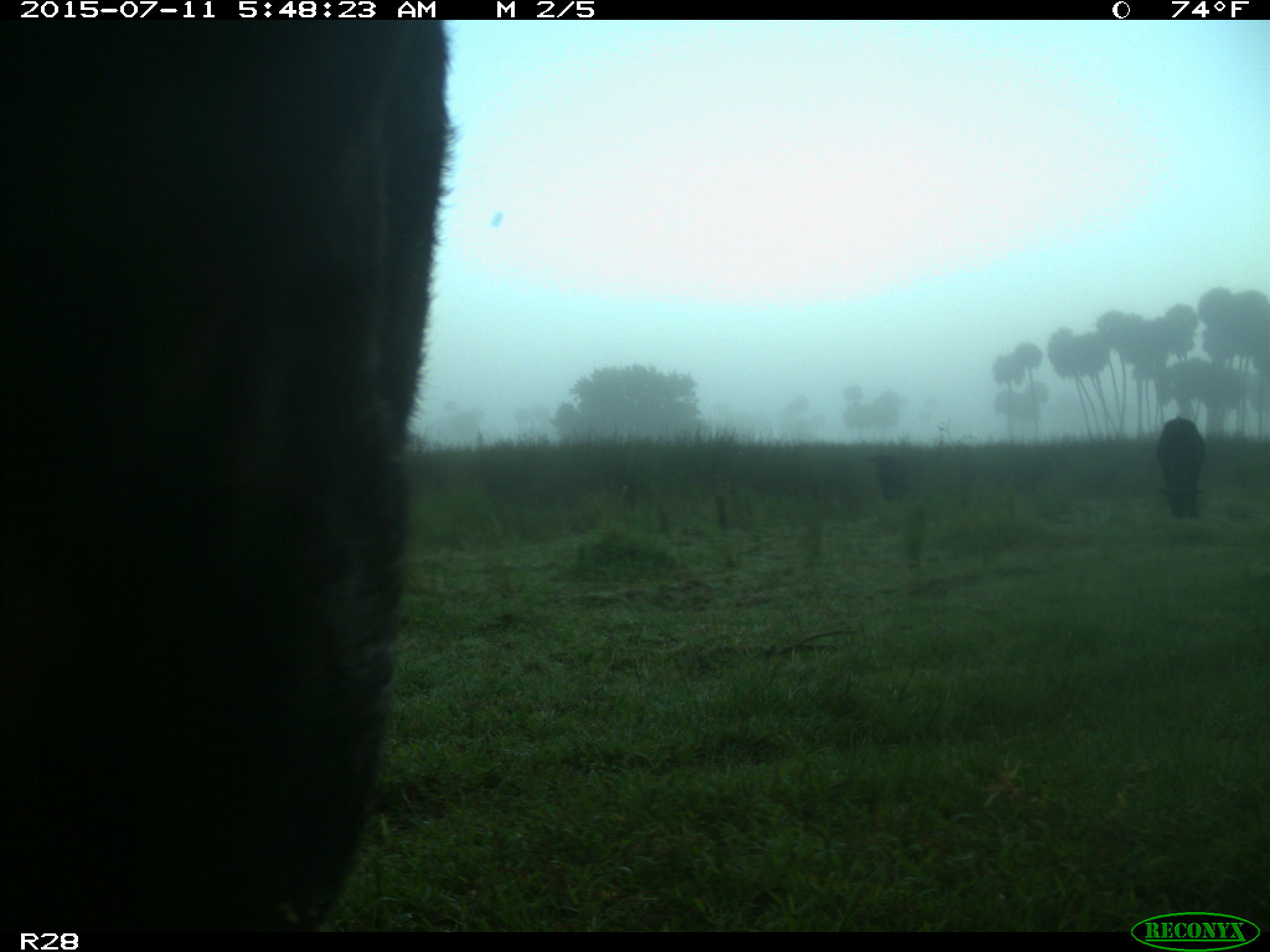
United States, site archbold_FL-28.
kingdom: Animalia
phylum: Chordata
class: Mammalia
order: Artiodactyla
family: Bovidae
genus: Bos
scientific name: Bos taurus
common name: domestic cow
Bos taurus (domestic cow).